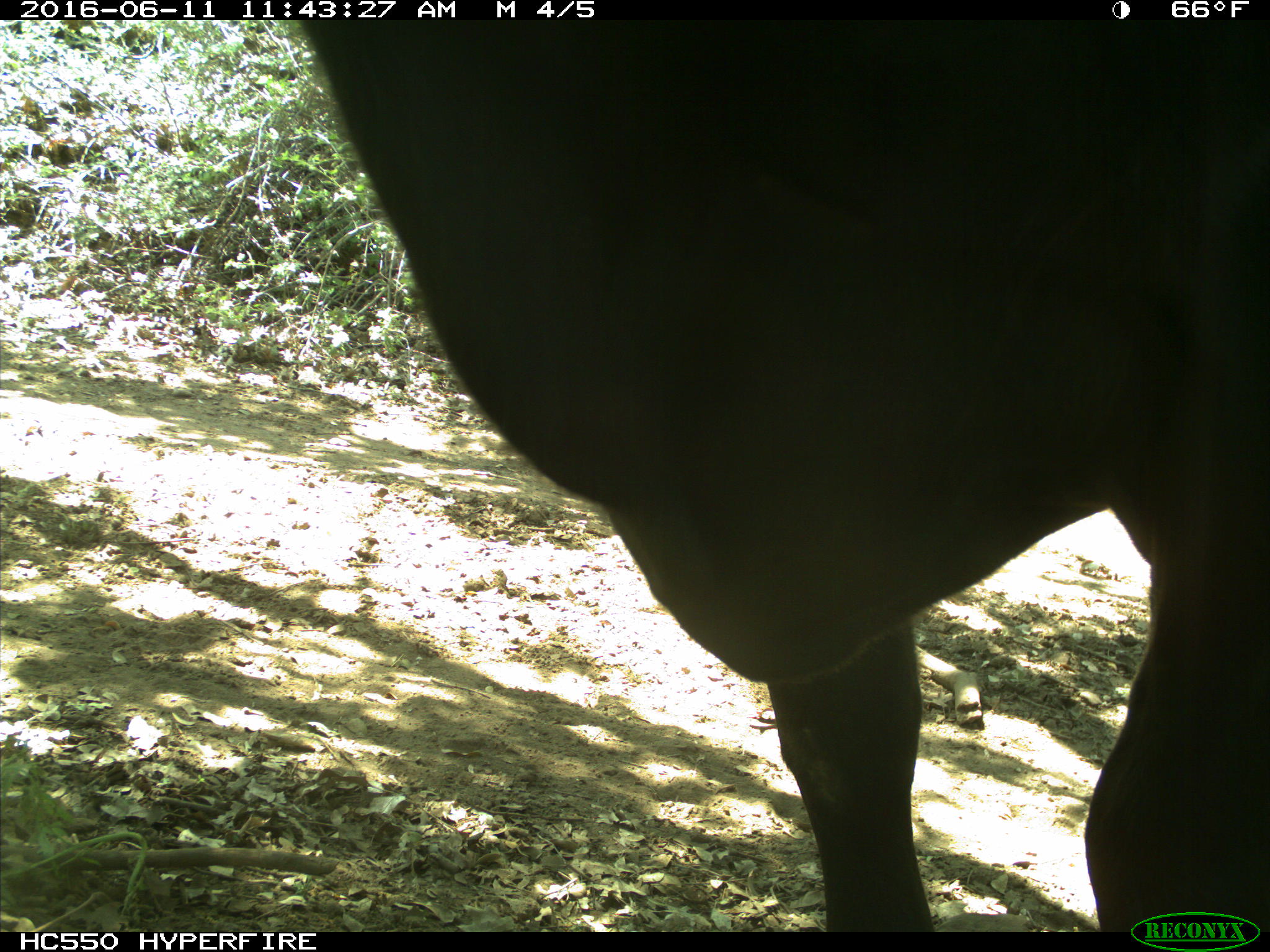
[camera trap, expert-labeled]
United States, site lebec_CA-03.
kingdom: Animalia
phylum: Chordata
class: Mammalia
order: Artiodactyla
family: Bovidae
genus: Bos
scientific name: Bos taurus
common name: domestic cow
Bos taurus (domestic cow).